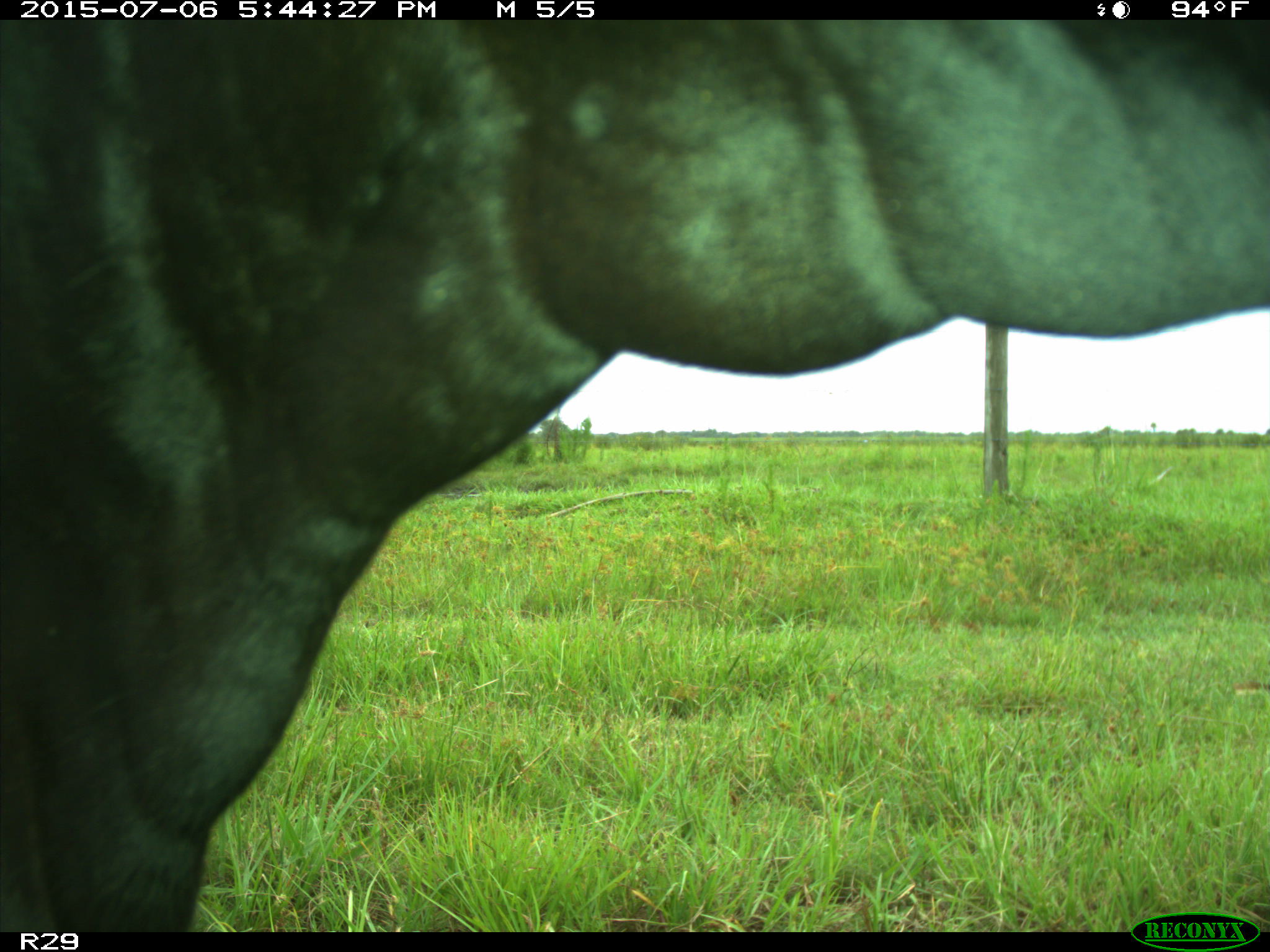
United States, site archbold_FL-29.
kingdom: Animalia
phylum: Chordata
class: Mammalia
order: Artiodactyla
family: Bovidae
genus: Bos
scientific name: Bos taurus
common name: domestic cow